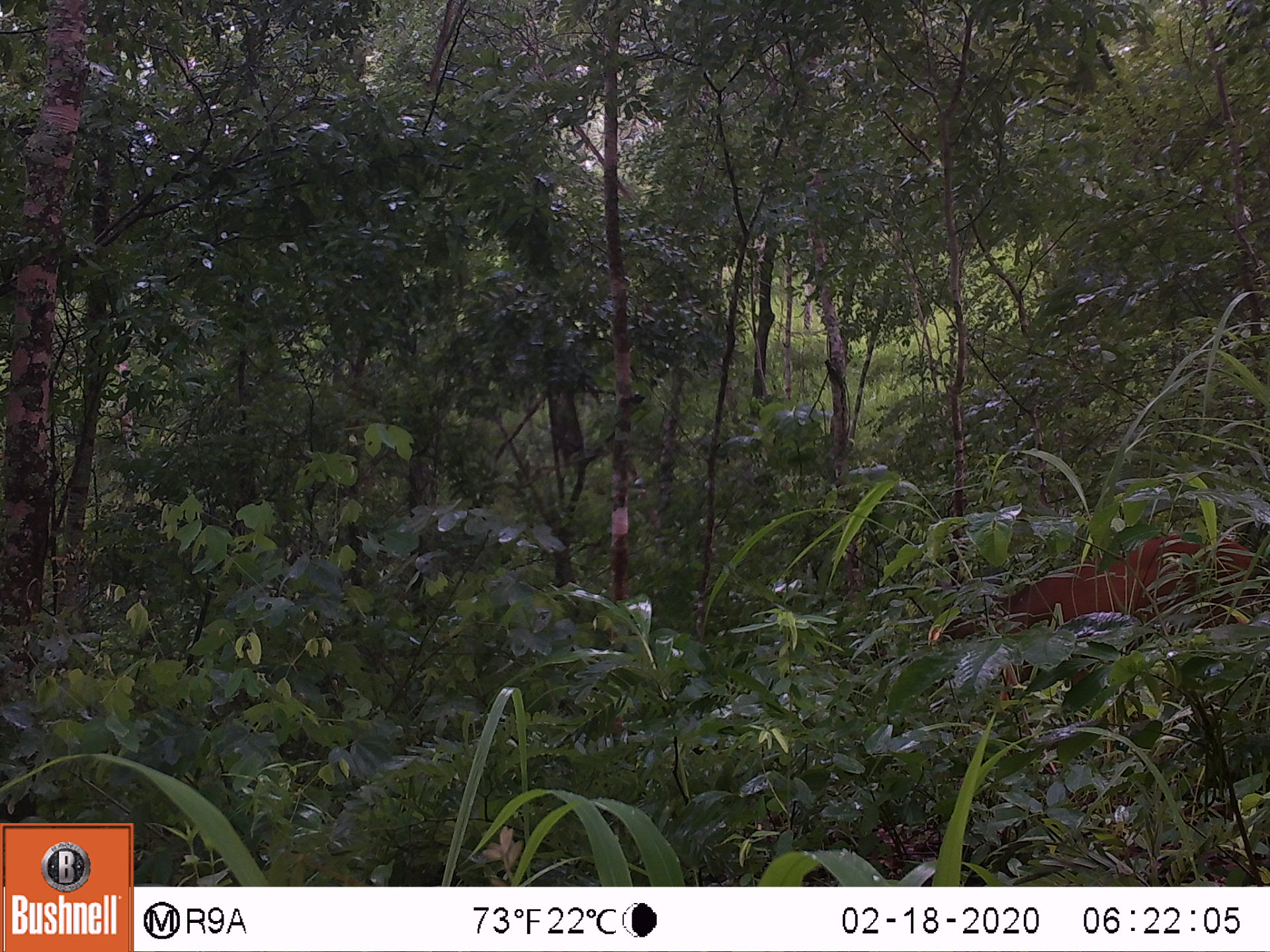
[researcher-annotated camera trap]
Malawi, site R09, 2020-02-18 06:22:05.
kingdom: Animalia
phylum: Chordata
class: Mammalia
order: Artiodactyla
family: Bovidae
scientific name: Antilopinae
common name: small antelope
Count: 1.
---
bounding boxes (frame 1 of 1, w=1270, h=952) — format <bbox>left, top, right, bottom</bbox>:
small antelope: <bbox>933, 523, 1262, 714</bbox>